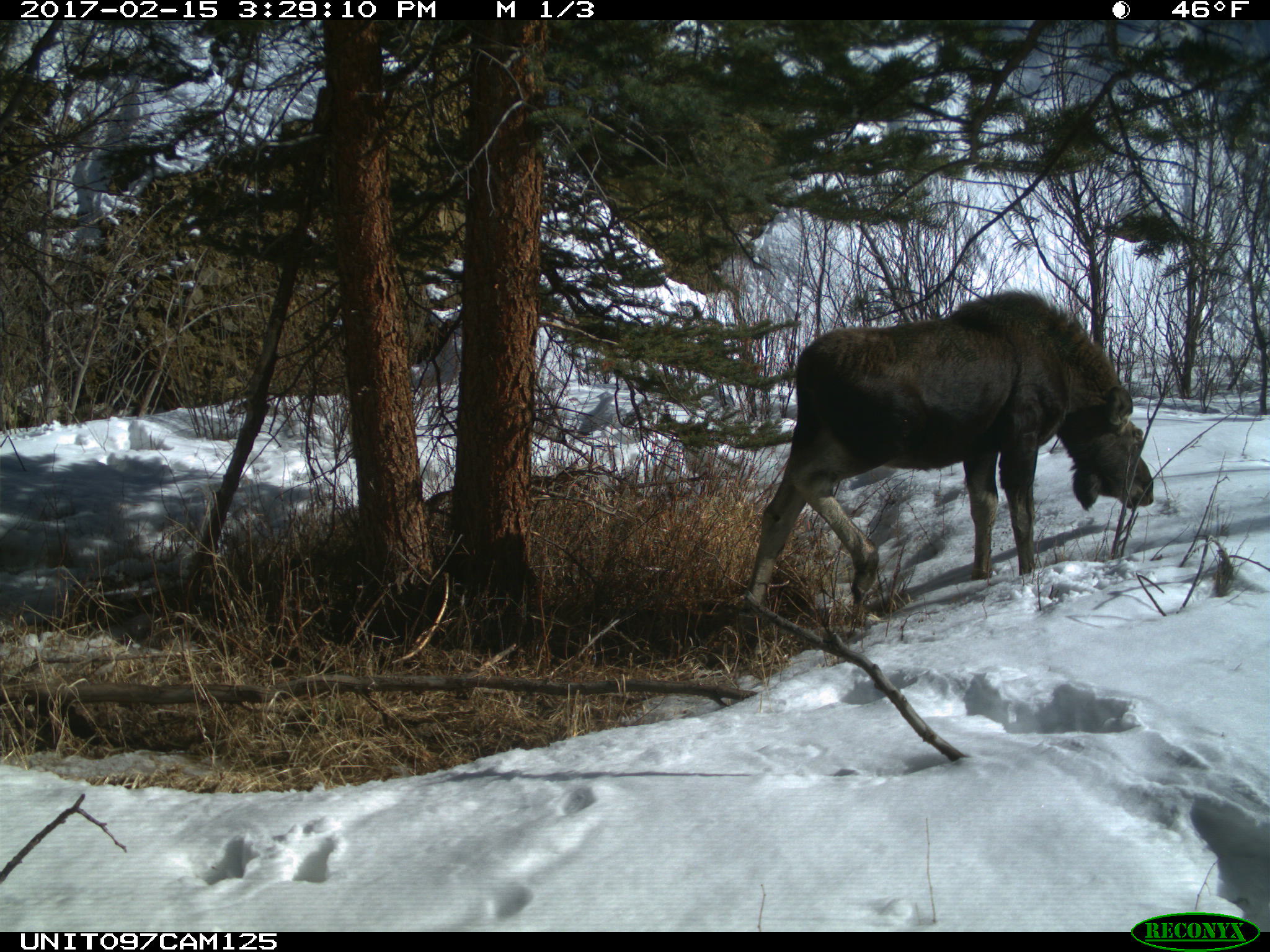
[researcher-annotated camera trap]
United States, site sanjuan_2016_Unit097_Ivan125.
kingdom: Animalia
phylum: Chordata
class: Mammalia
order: Artiodactyla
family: Cervidae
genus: Alces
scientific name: Alces alces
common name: moose